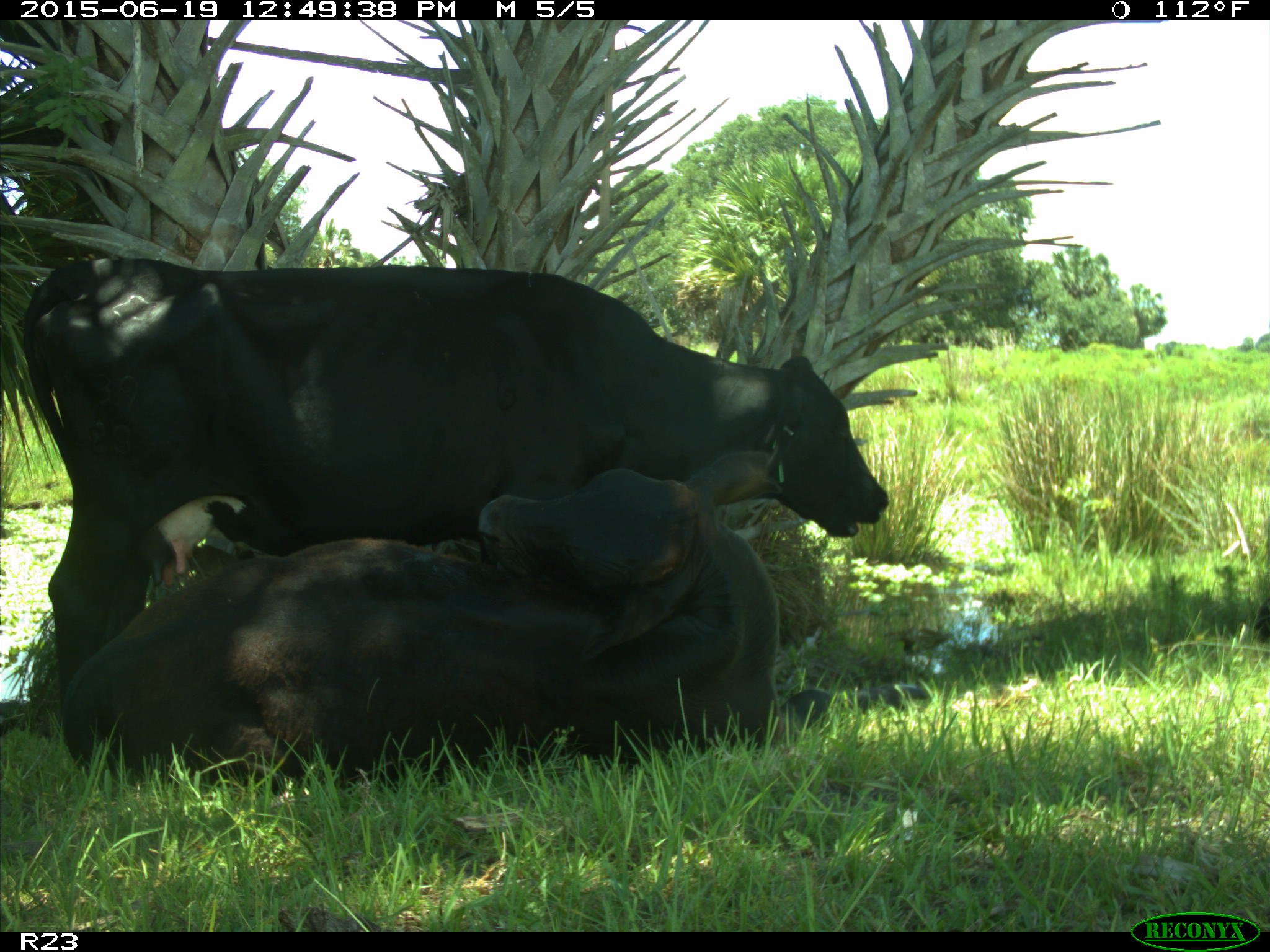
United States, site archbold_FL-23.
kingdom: Animalia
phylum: Chordata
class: Mammalia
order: Artiodactyla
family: Suidae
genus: Sus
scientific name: Sus scrofa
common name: wild boar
Sus scrofa (wild boar).